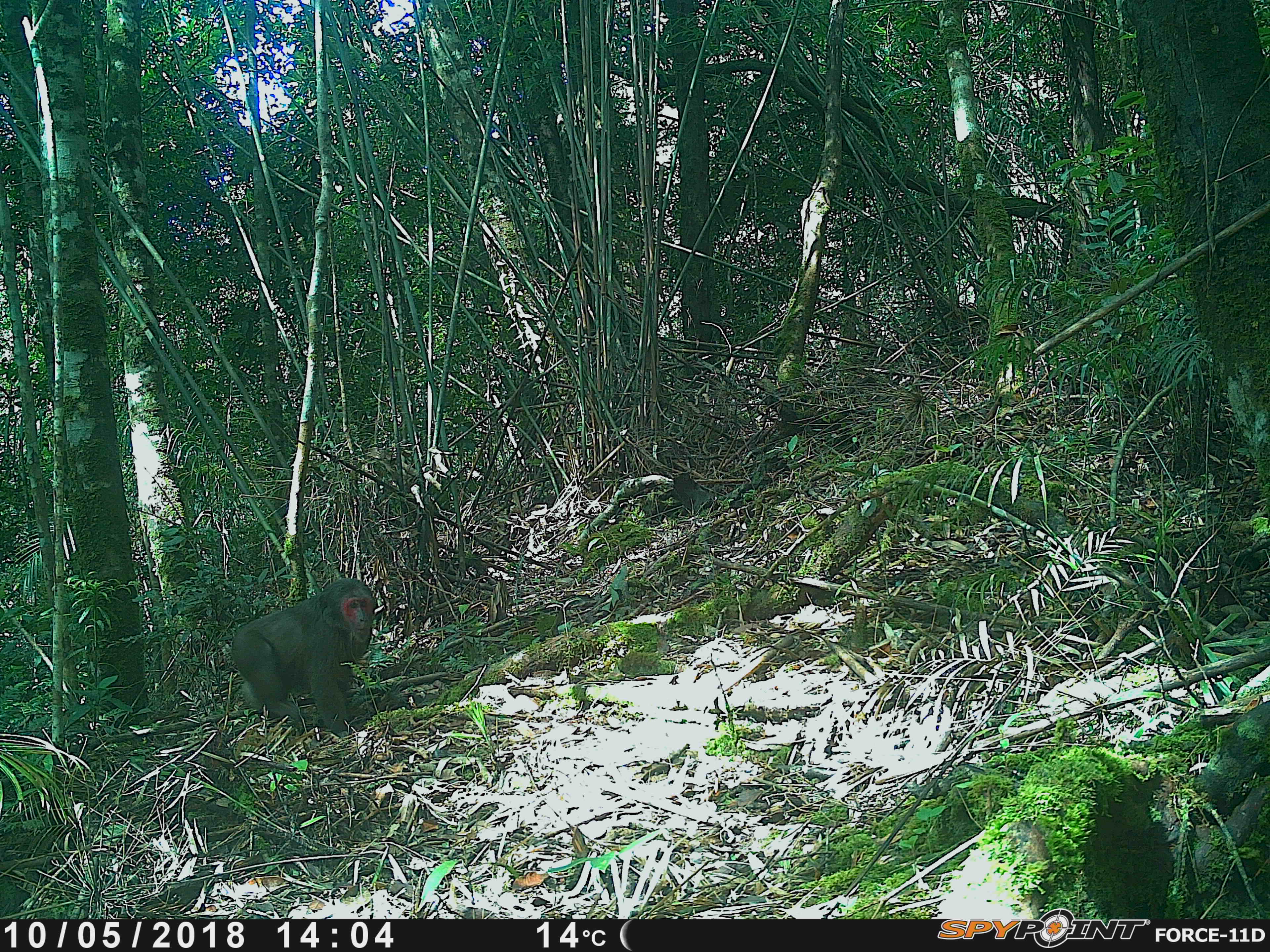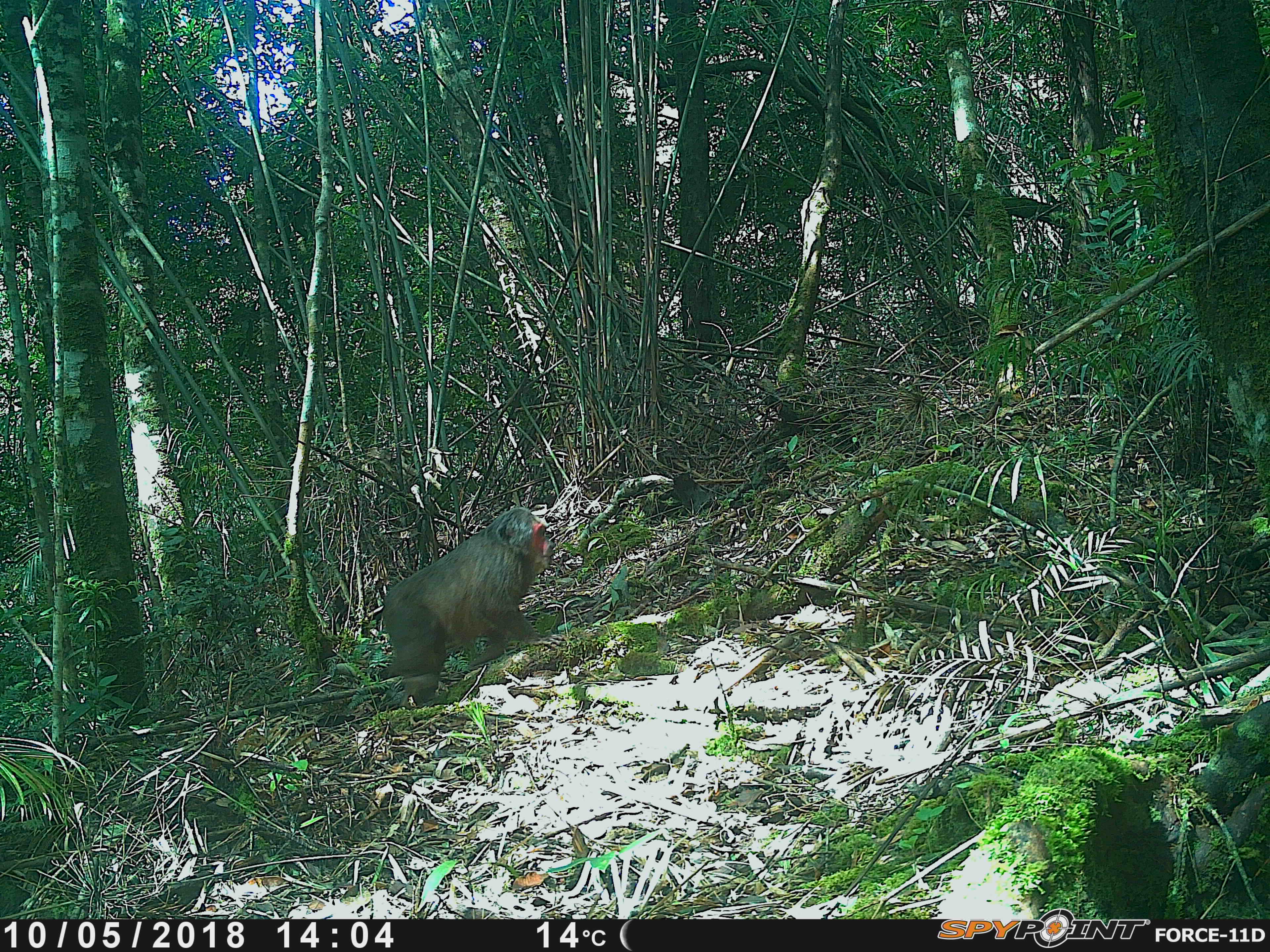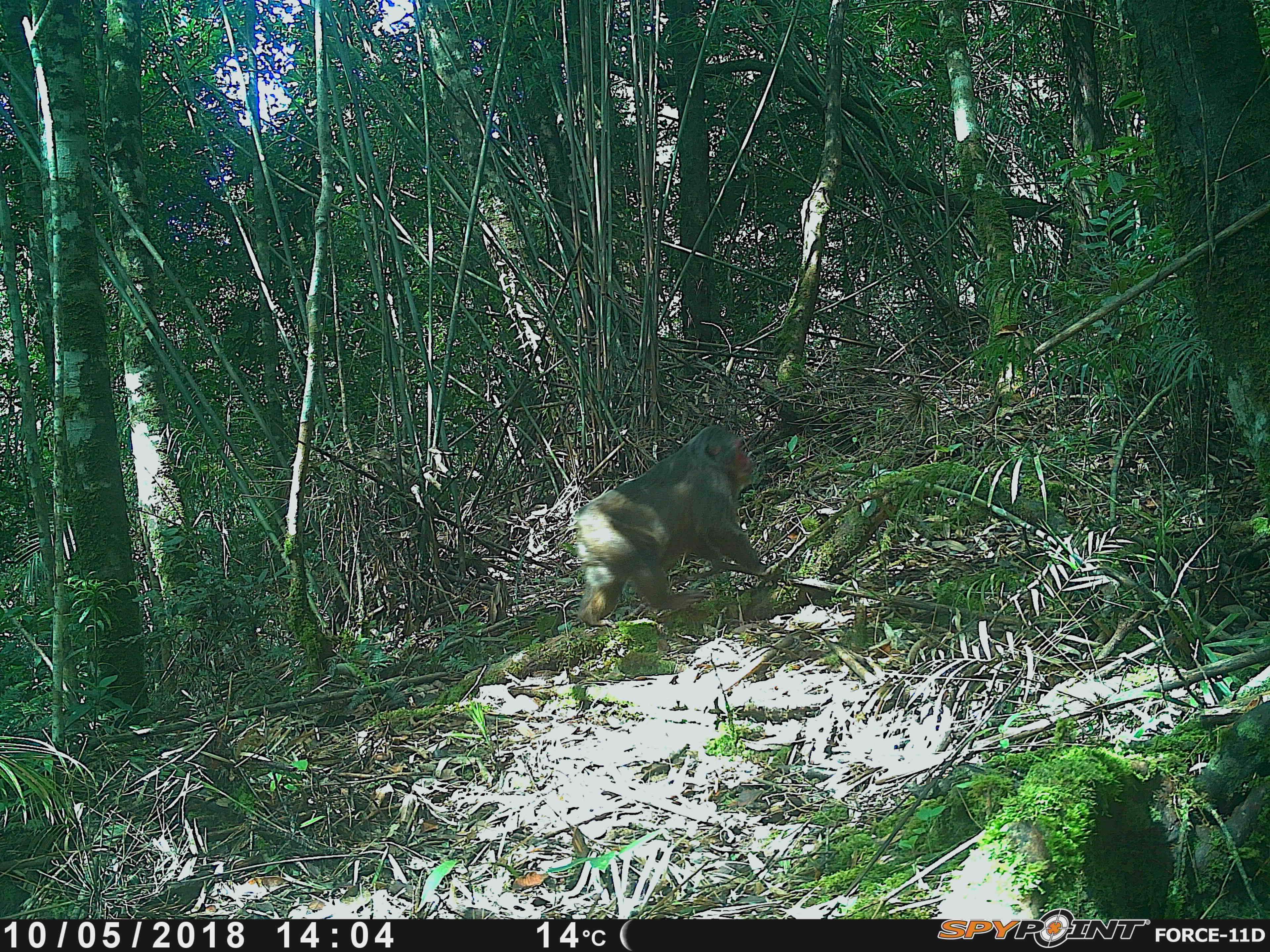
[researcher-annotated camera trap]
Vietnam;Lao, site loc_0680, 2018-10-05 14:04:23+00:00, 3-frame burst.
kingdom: Animalia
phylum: Chordata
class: Mammalia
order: Primates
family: Cercopithecidae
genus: Macaca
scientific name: Macaca arctoides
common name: stump-tailed macaque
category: stump tailed macaque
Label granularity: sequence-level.